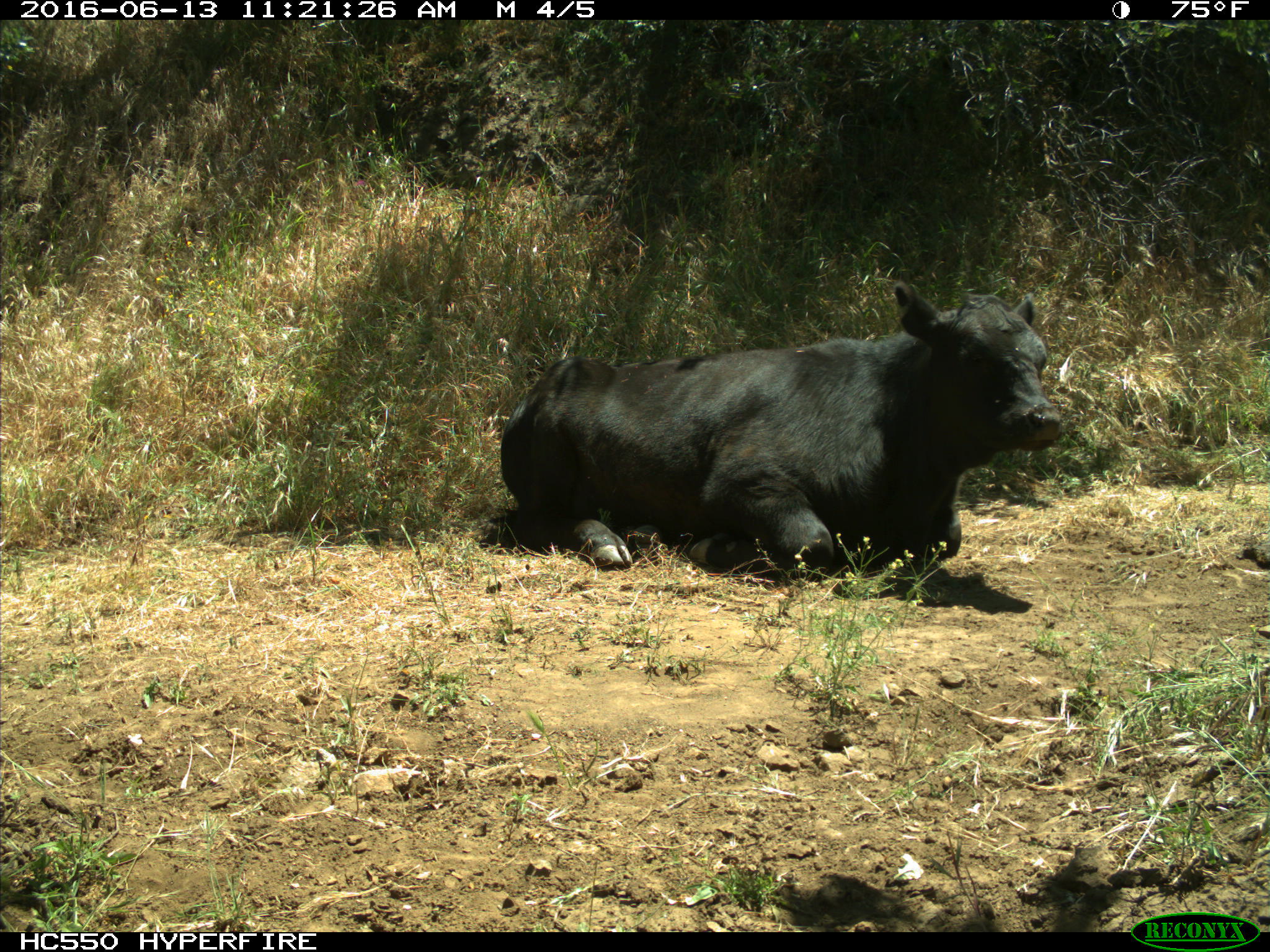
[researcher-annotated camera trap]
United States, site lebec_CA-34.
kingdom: Animalia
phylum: Chordata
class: Mammalia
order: Artiodactyla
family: Bovidae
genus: Bos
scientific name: Bos taurus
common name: domestic cow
Bos taurus (domestic cow).